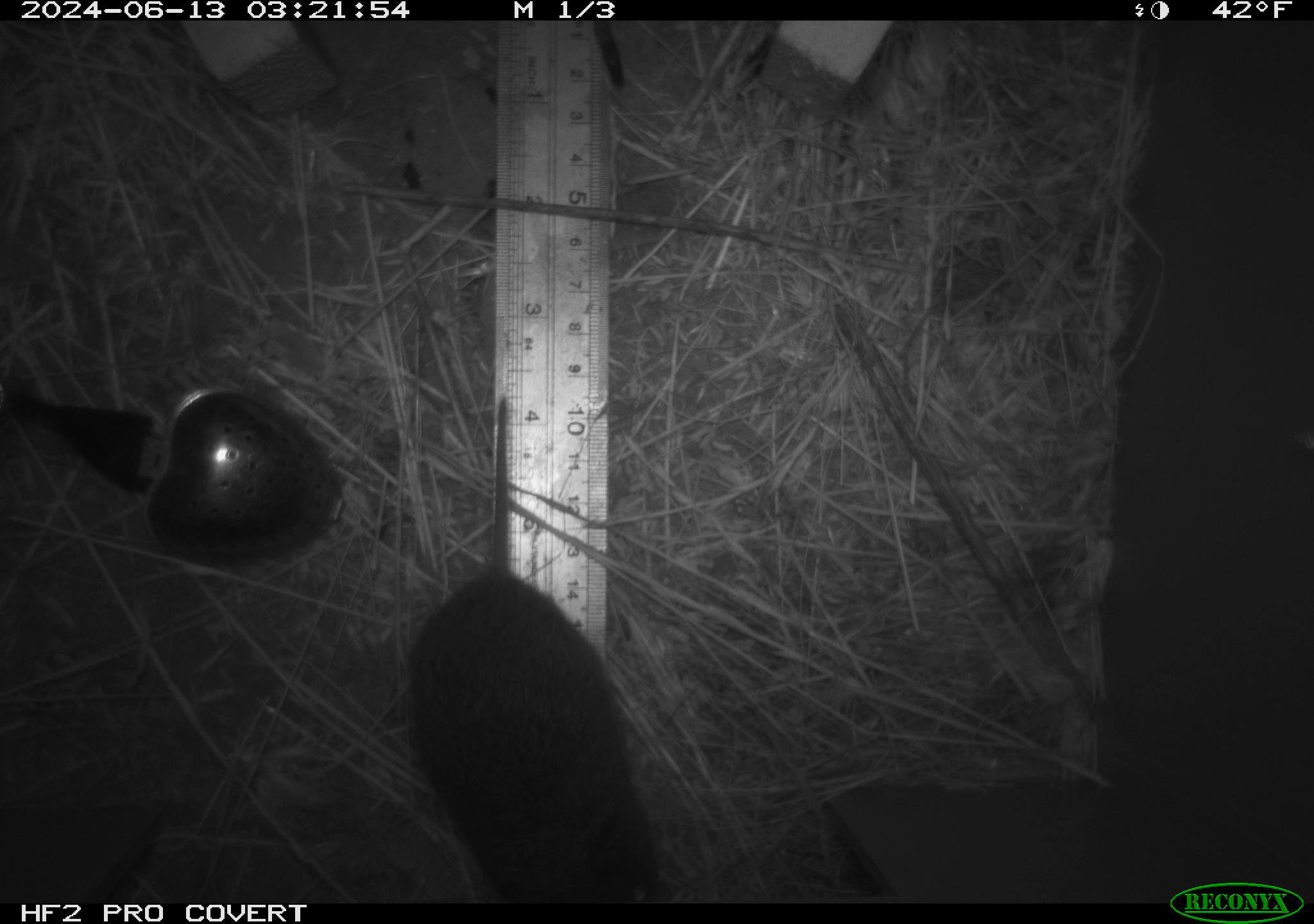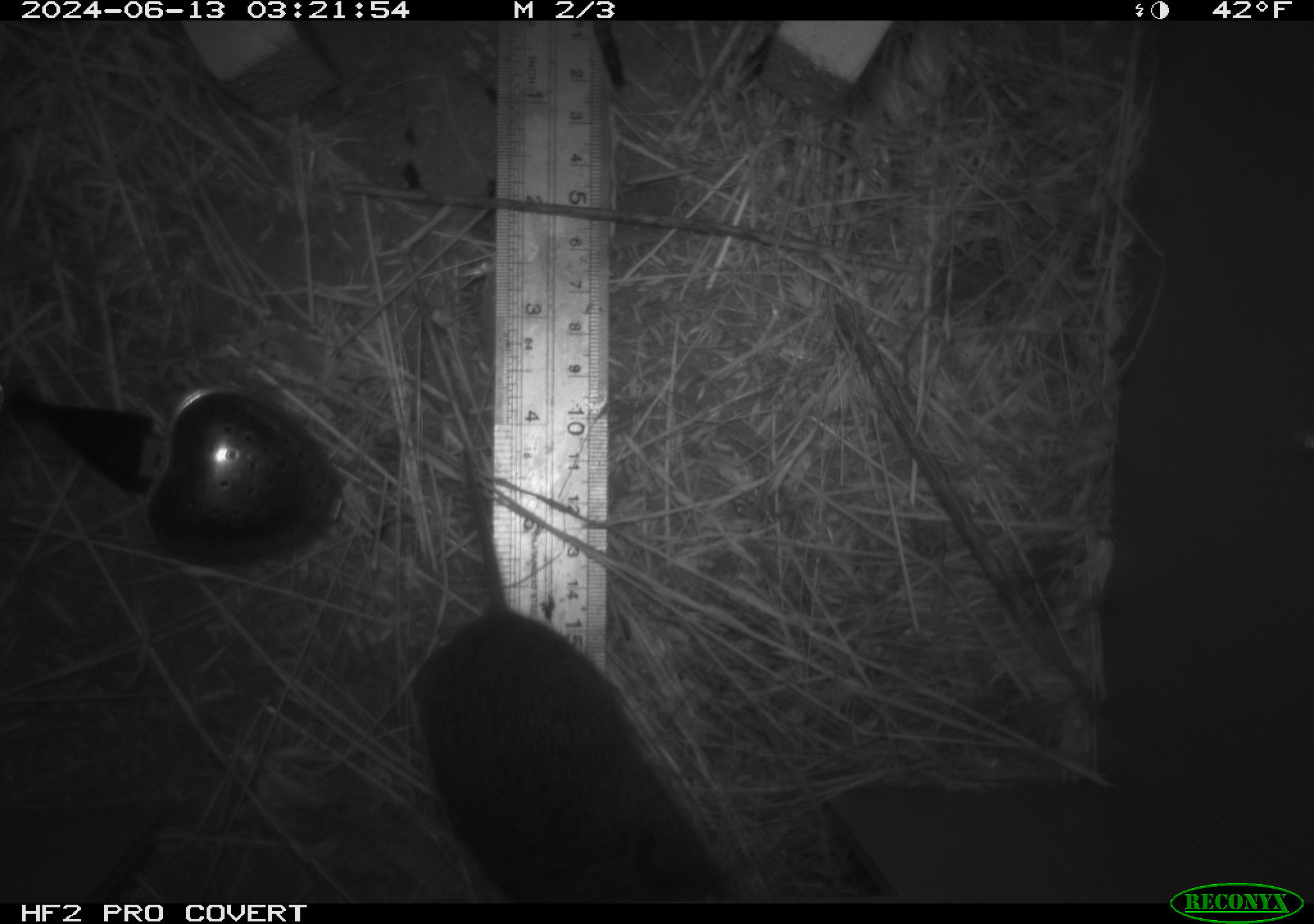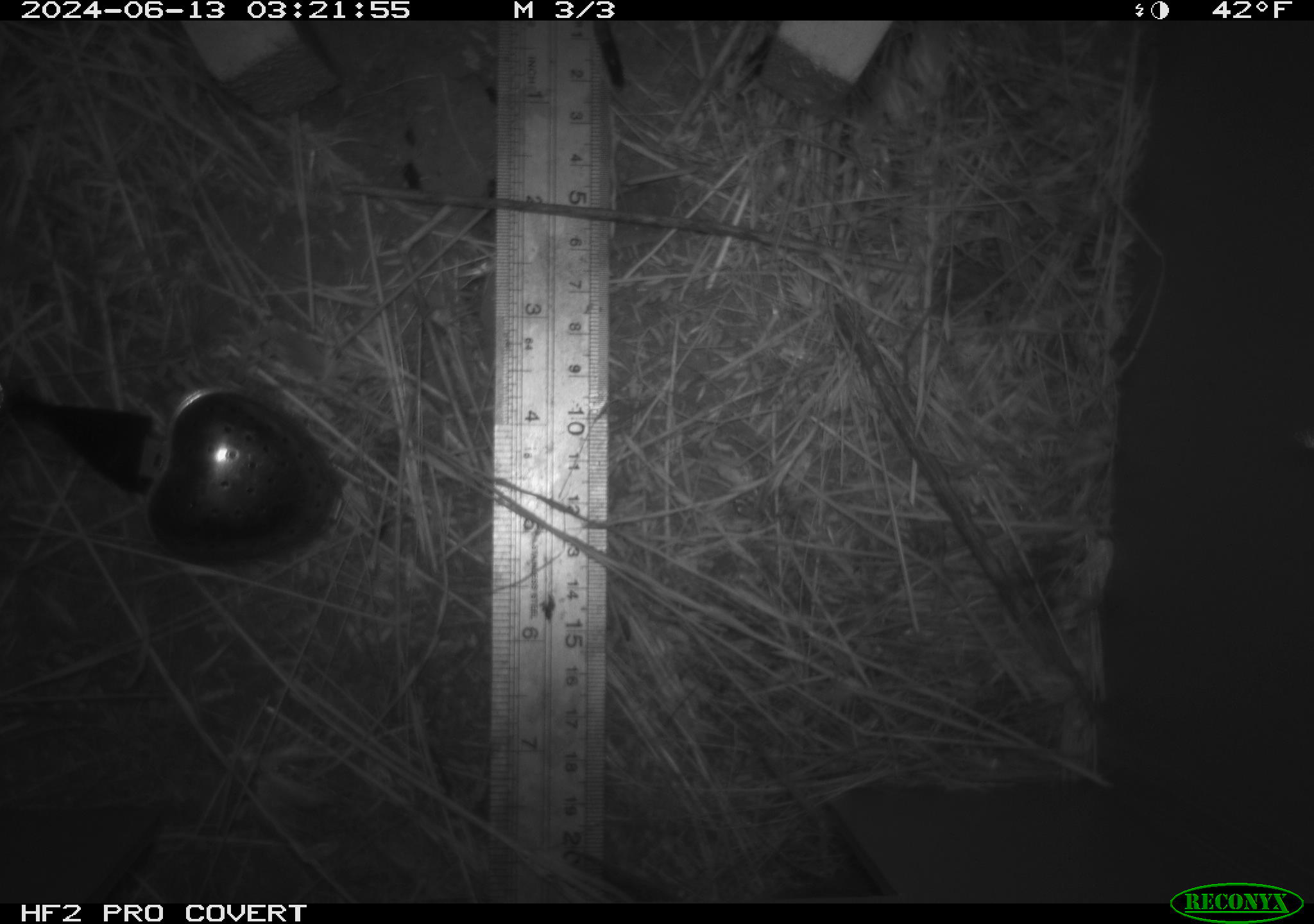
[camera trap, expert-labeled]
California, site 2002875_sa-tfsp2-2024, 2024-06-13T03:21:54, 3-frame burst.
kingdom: Animalia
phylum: Chordata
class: Mammalia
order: Rodentia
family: Cricetidae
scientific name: Arvicolinae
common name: voles, lemmings, and muskrats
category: arvicolinae subfamily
Arvicolinae subfamily (voles, lemmings, and muskrats) (Arvicolinae).